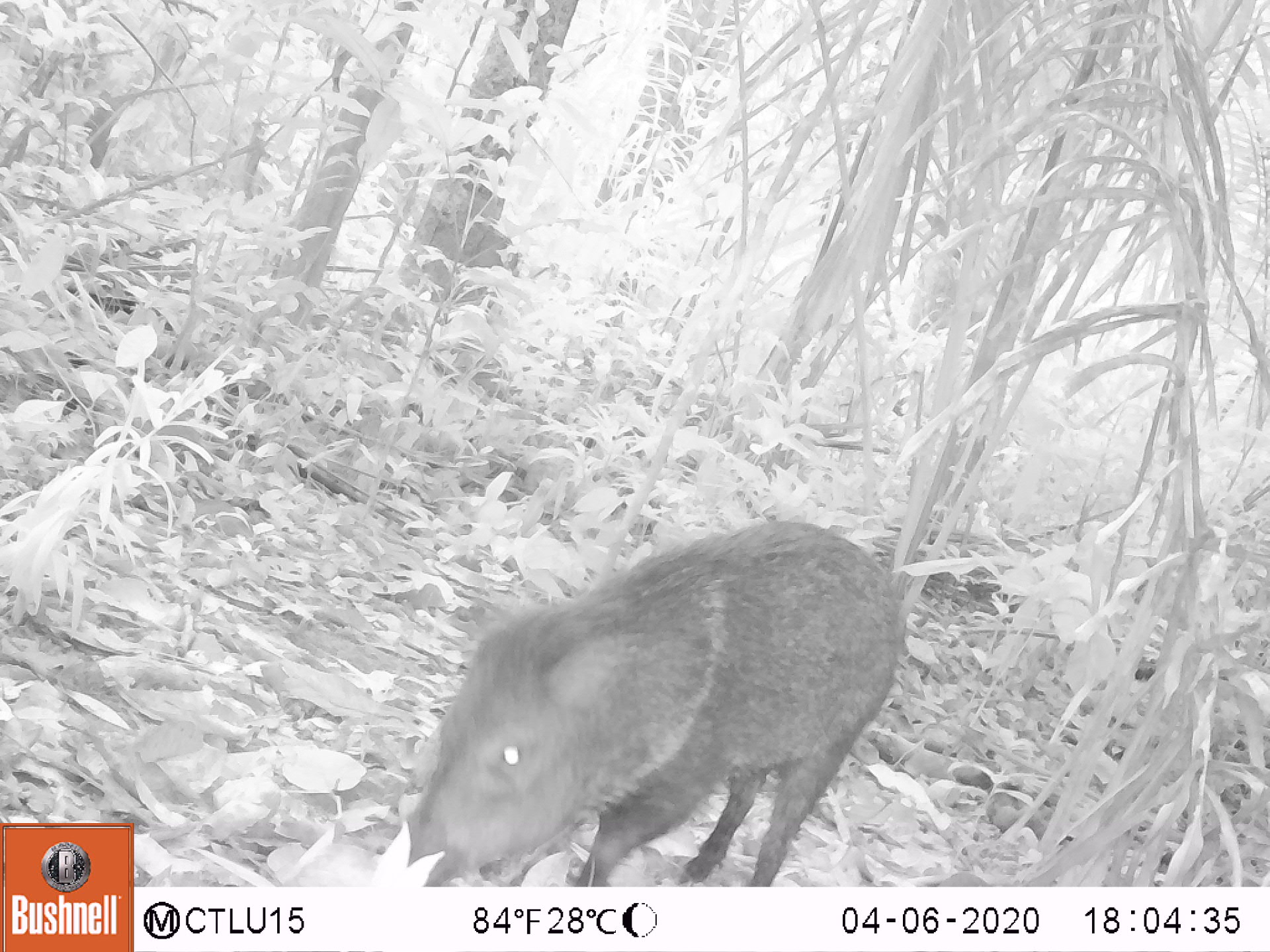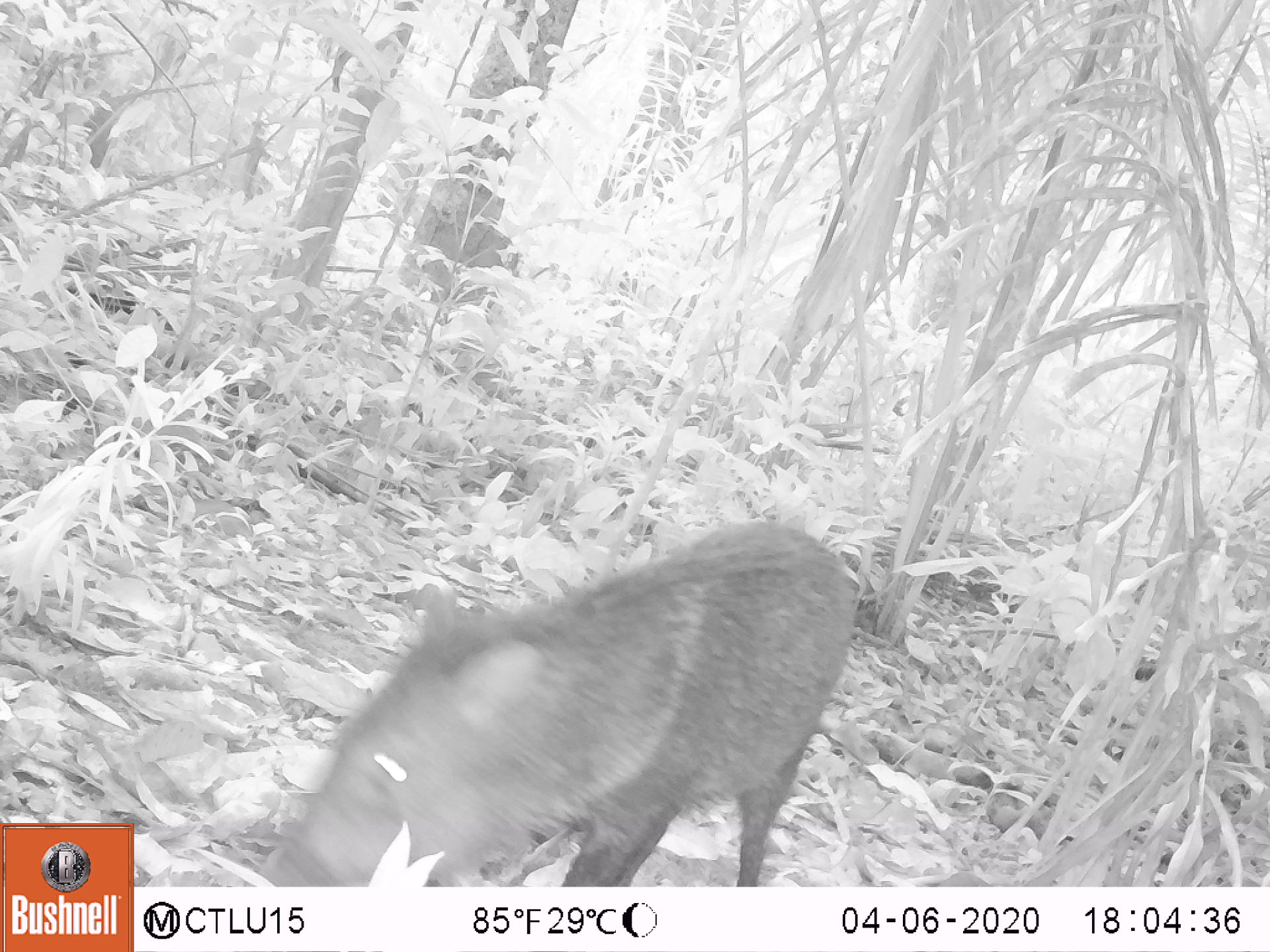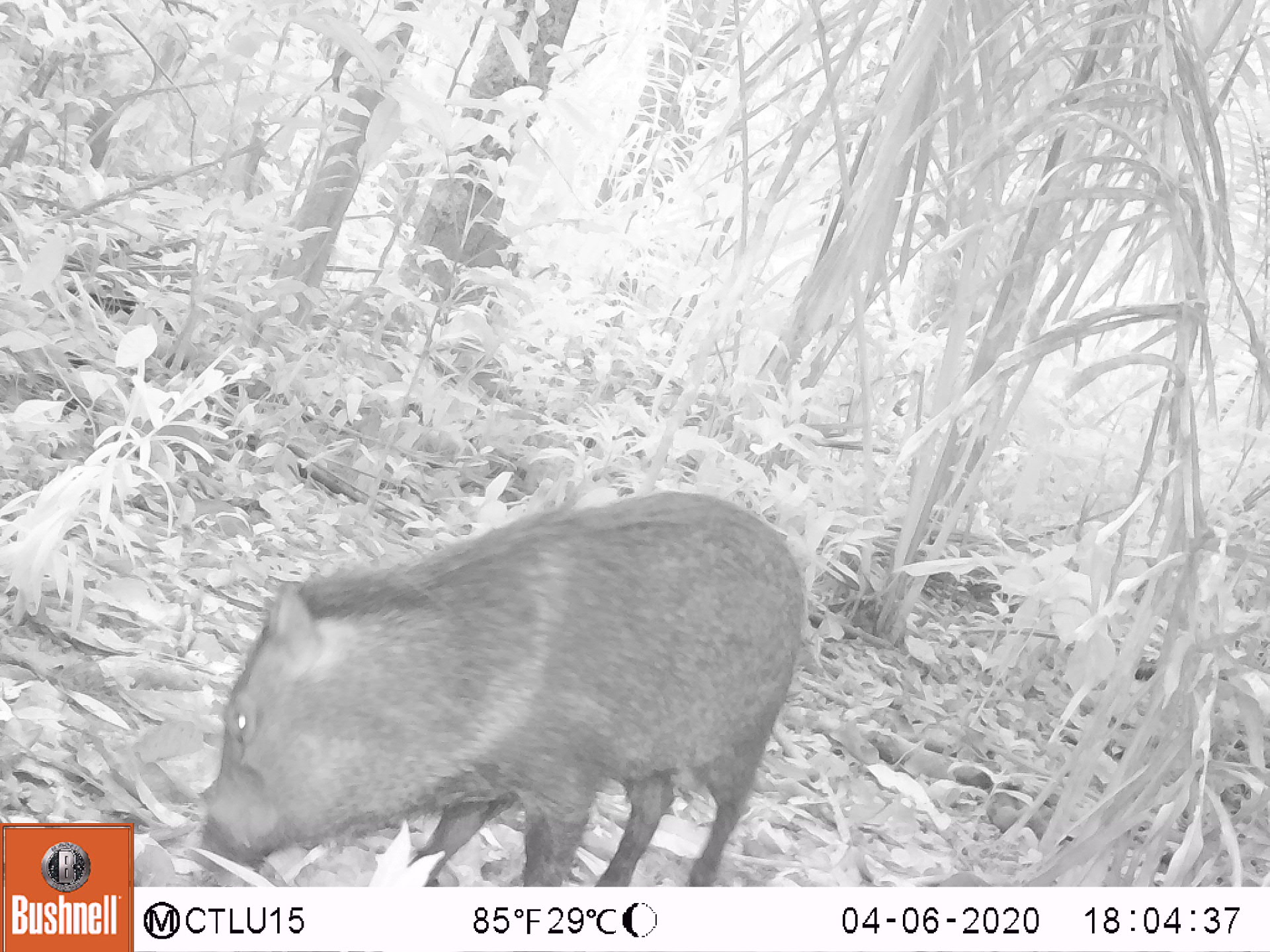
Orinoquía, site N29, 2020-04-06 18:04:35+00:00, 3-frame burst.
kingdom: Animalia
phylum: Chordata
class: Mammalia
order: Artiodactyla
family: Tayassuidae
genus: Pecari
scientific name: Pecari tajacu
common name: collared peccary